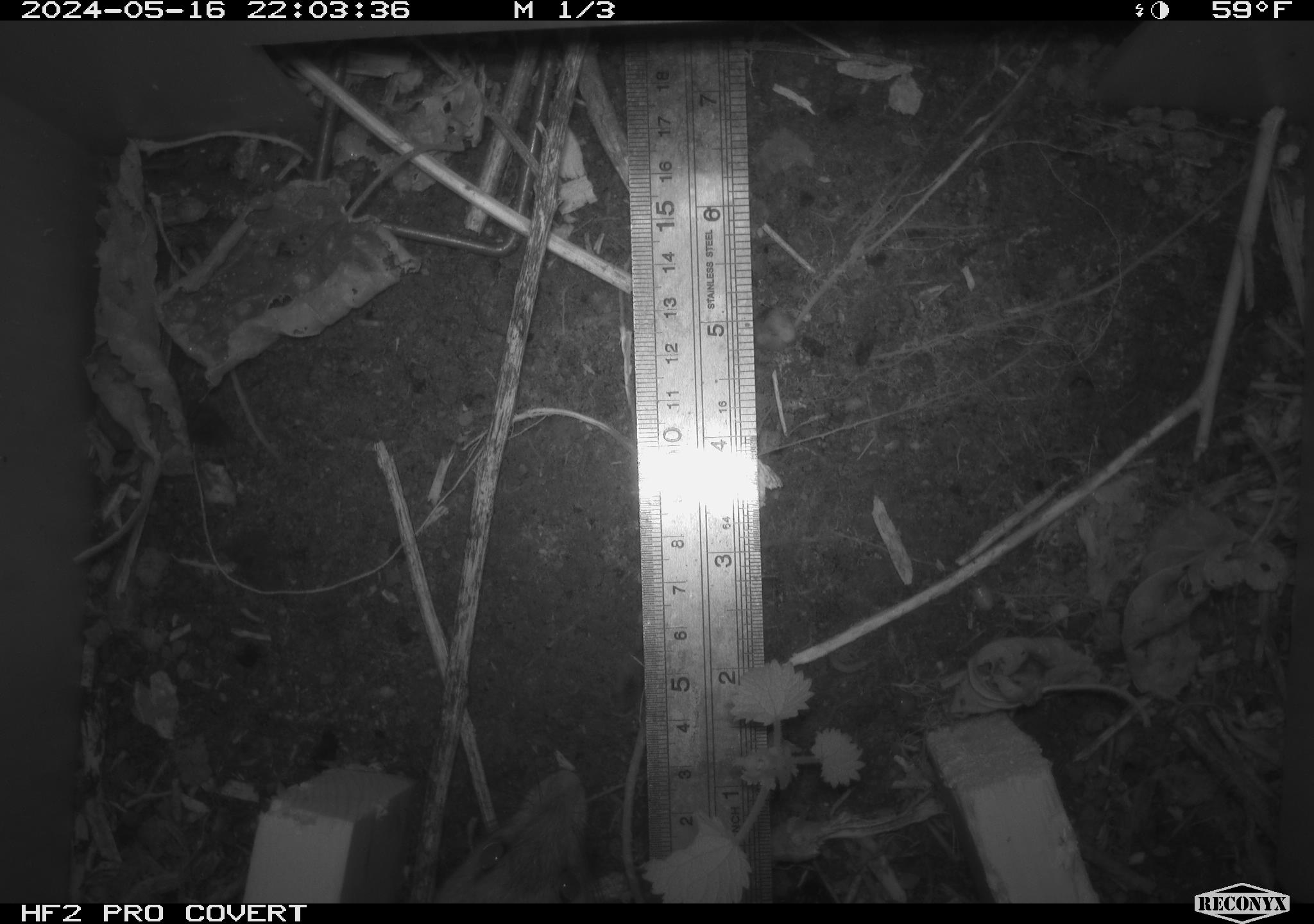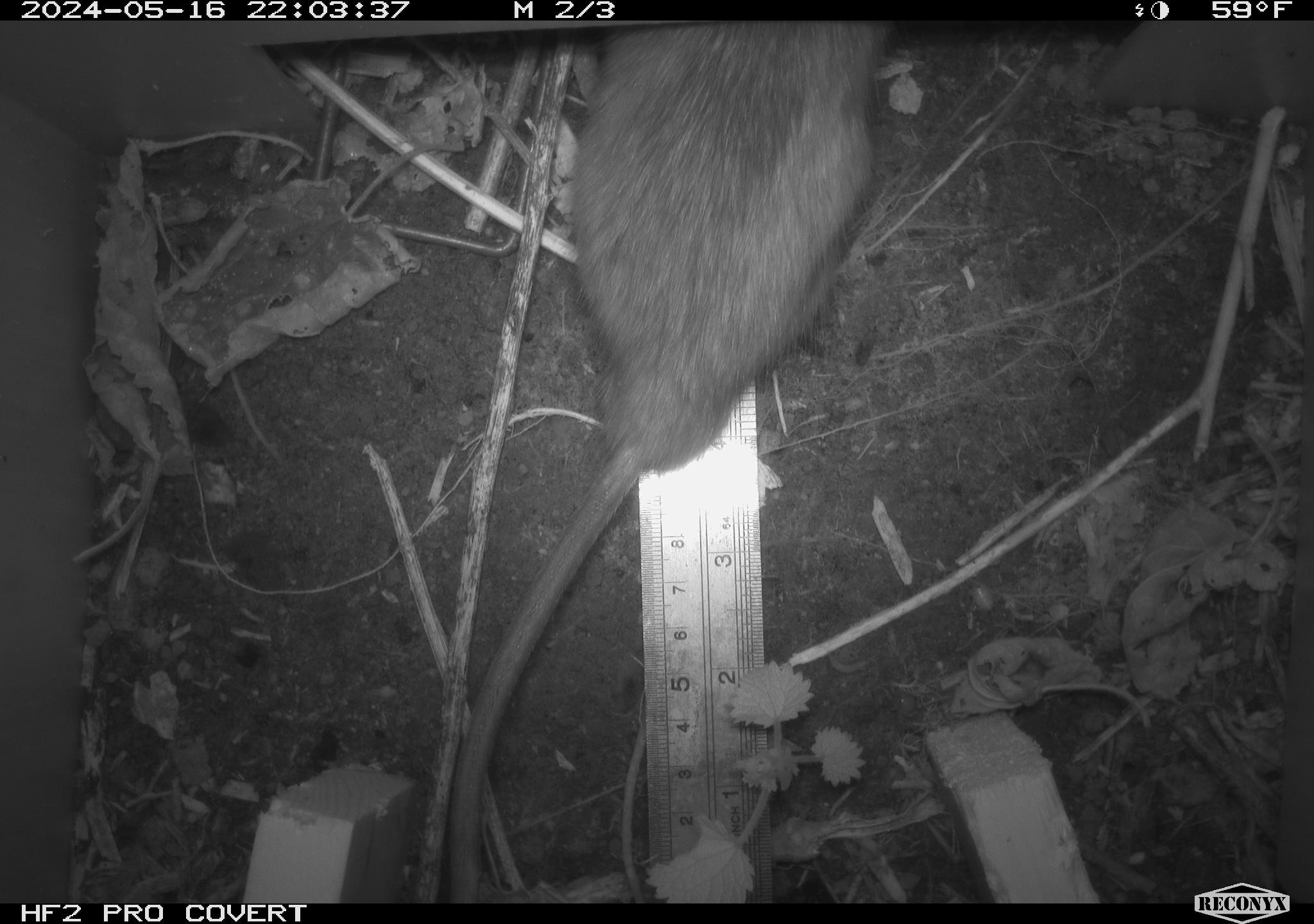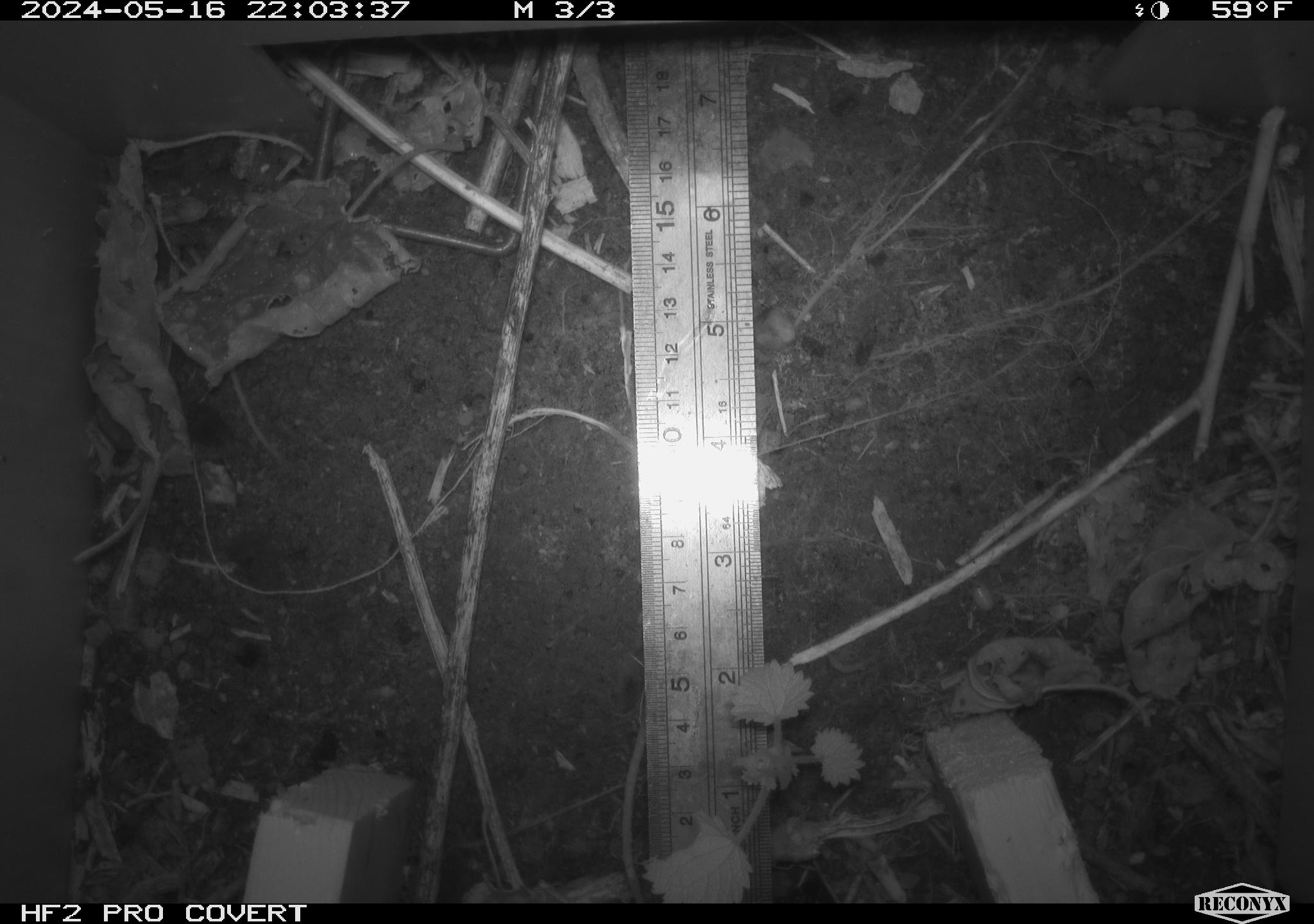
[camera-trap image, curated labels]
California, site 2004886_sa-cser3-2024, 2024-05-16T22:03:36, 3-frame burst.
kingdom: Animalia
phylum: Chordata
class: Mammalia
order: Rodentia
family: Muridae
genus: Rattus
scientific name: Rattus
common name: rat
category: rattus species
Rattus species (rat) (Rattus).